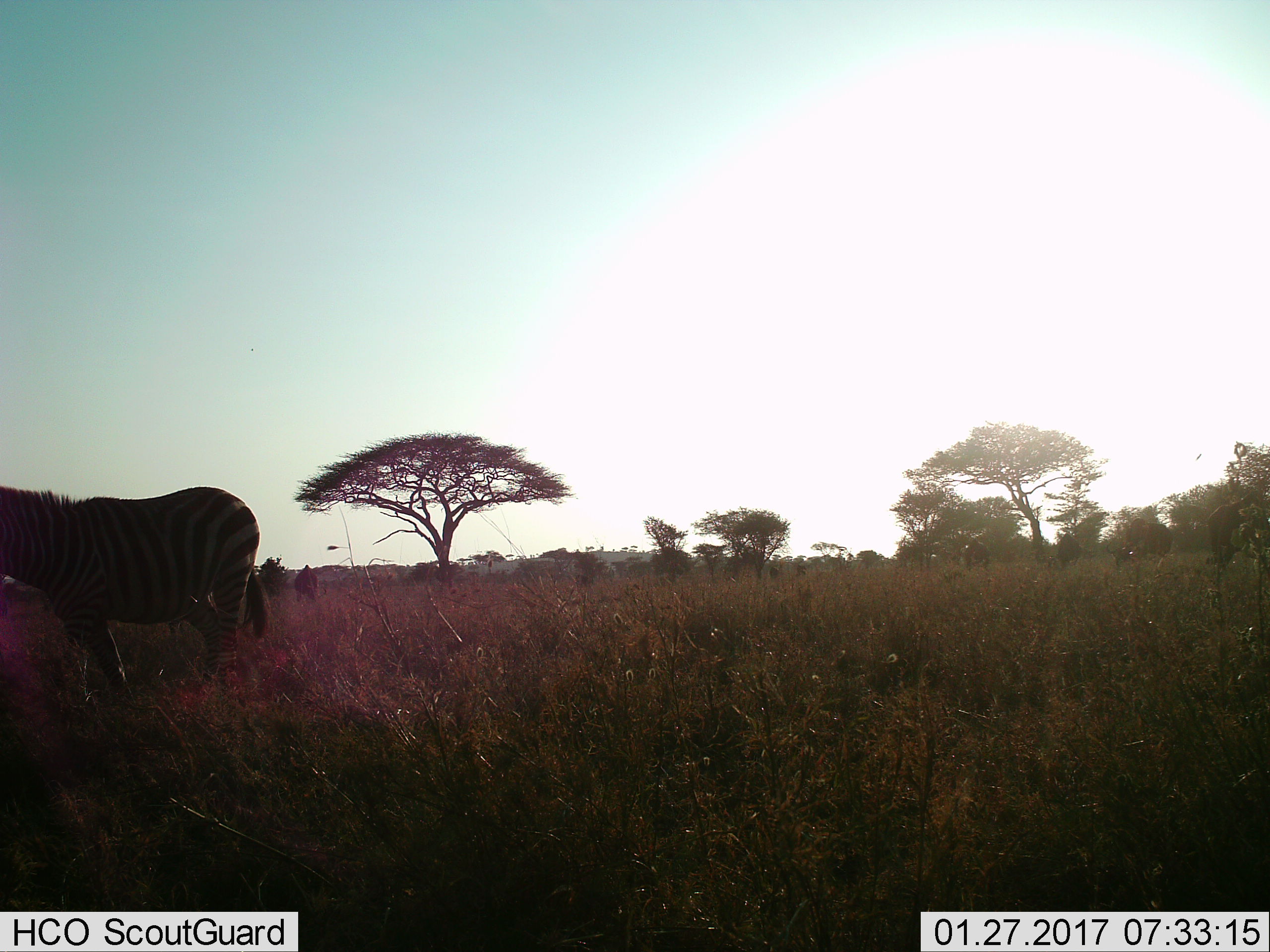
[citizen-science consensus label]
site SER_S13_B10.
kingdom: Animalia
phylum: Chordata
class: Mammalia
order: Perissodactyla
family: Equidae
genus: Equus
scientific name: Equus quagga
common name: plains zebra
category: zebraplains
Zebraplains (plains zebra) (Equus quagga), count 1. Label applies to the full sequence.